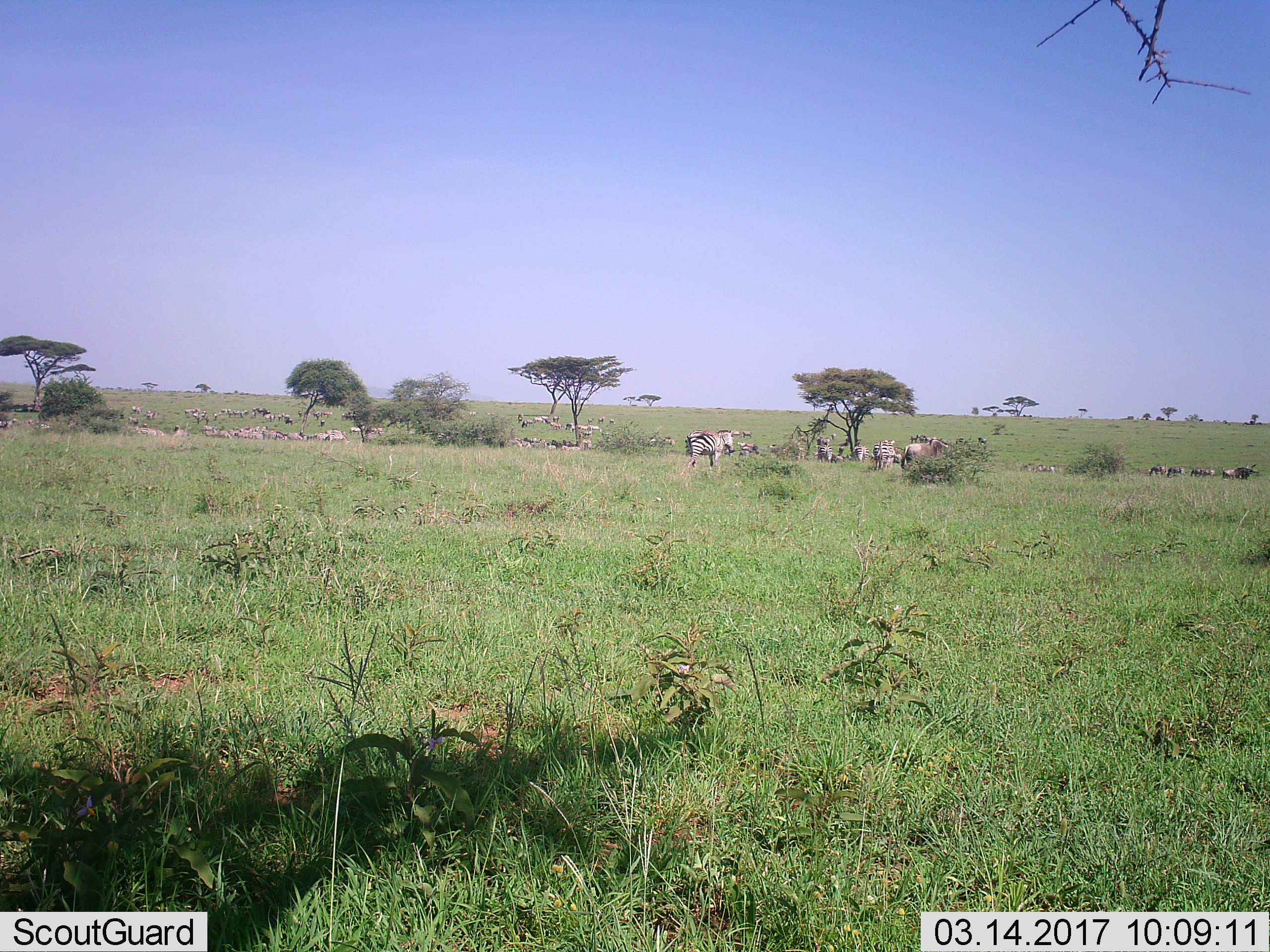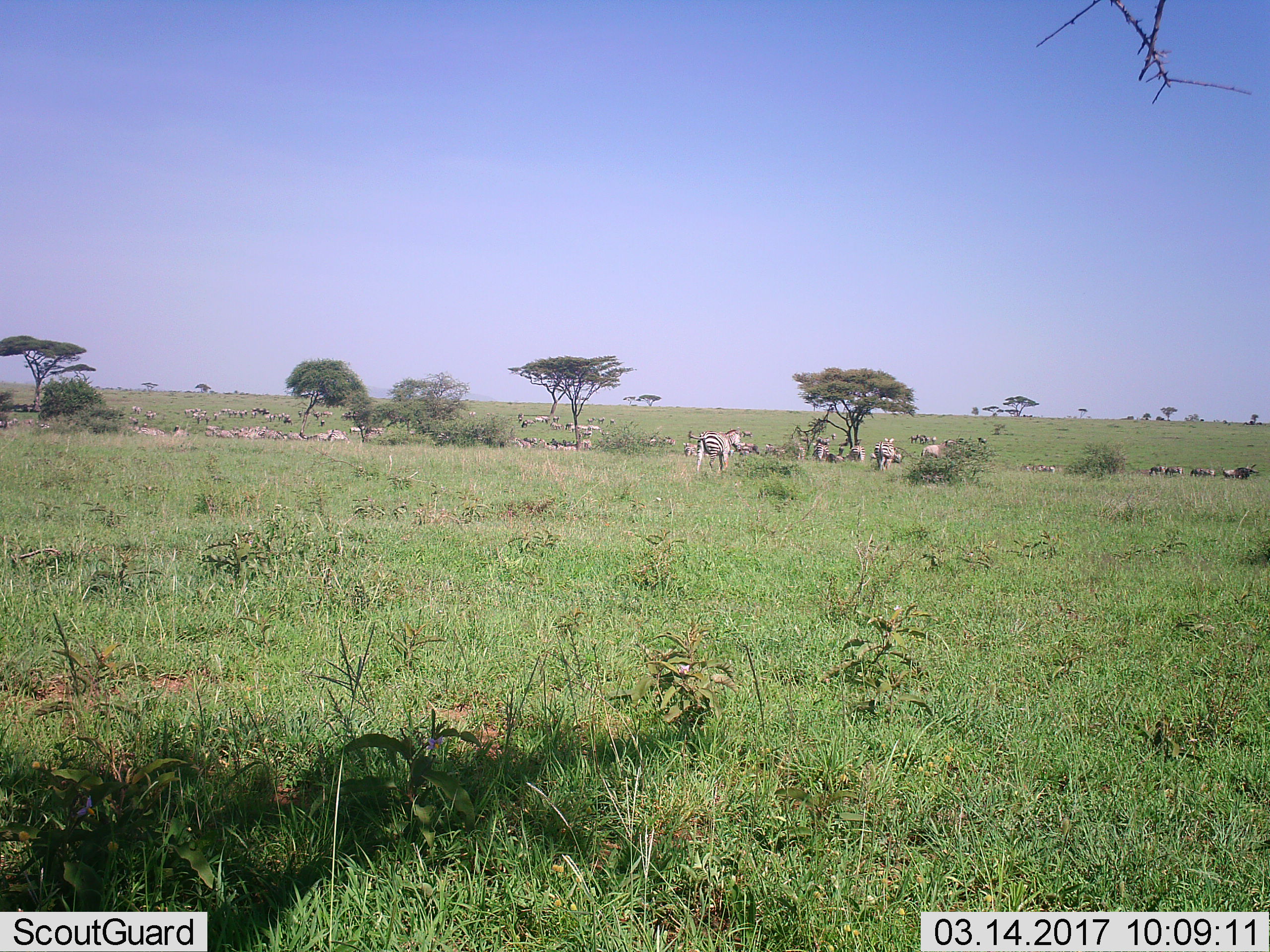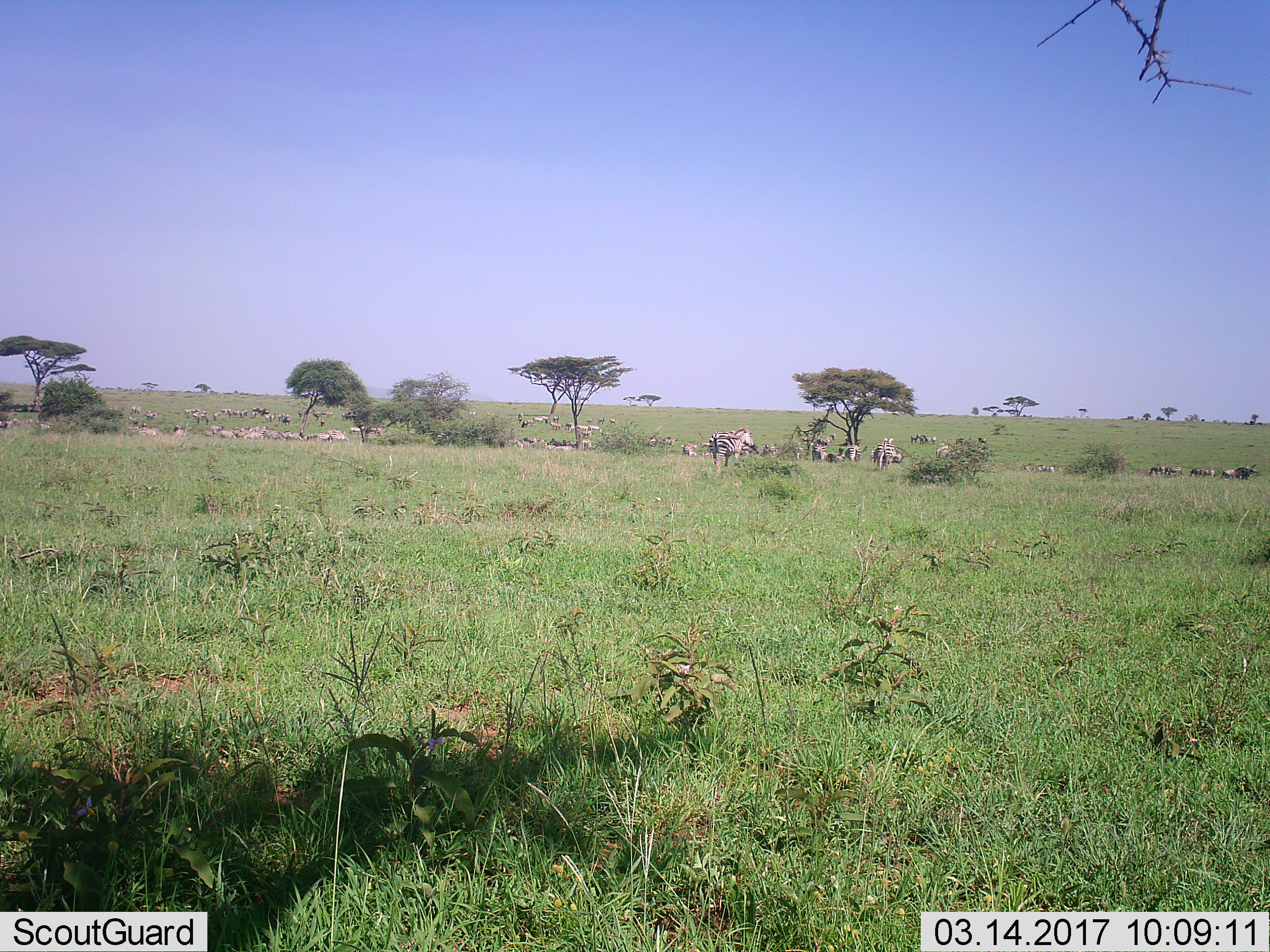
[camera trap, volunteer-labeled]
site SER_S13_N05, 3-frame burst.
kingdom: Animalia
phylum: Chordata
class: Mammalia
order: Perissodactyla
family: Equidae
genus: Equus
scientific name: Equus quagga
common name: plains zebra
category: zebraplains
Zebraplains (plains zebra) (Equus quagga), count 11-50. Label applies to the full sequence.